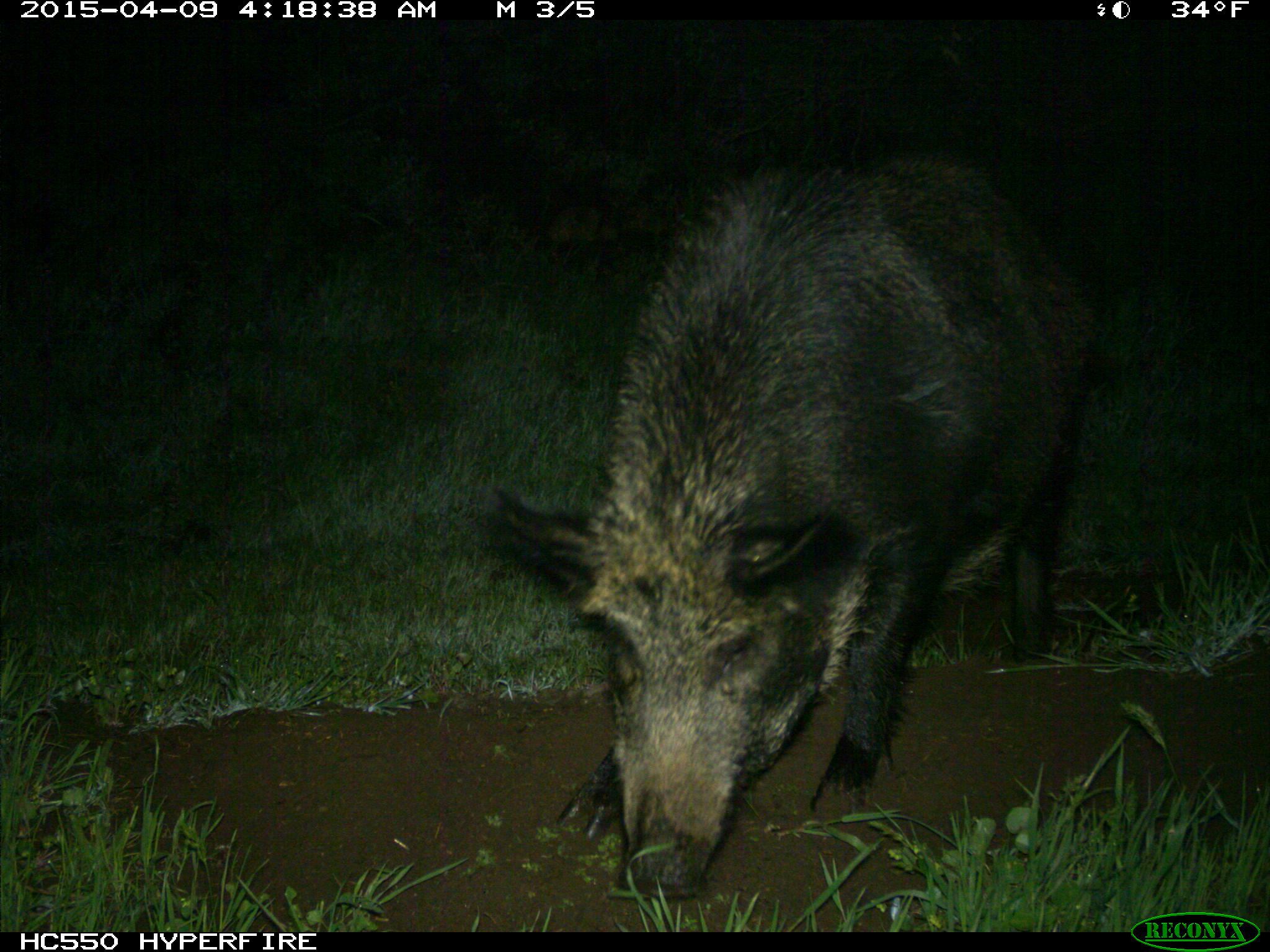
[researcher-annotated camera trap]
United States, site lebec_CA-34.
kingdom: Animalia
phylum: Chordata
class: Mammalia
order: Artiodactyla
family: Suidae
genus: Sus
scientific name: Sus scrofa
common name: wild boar